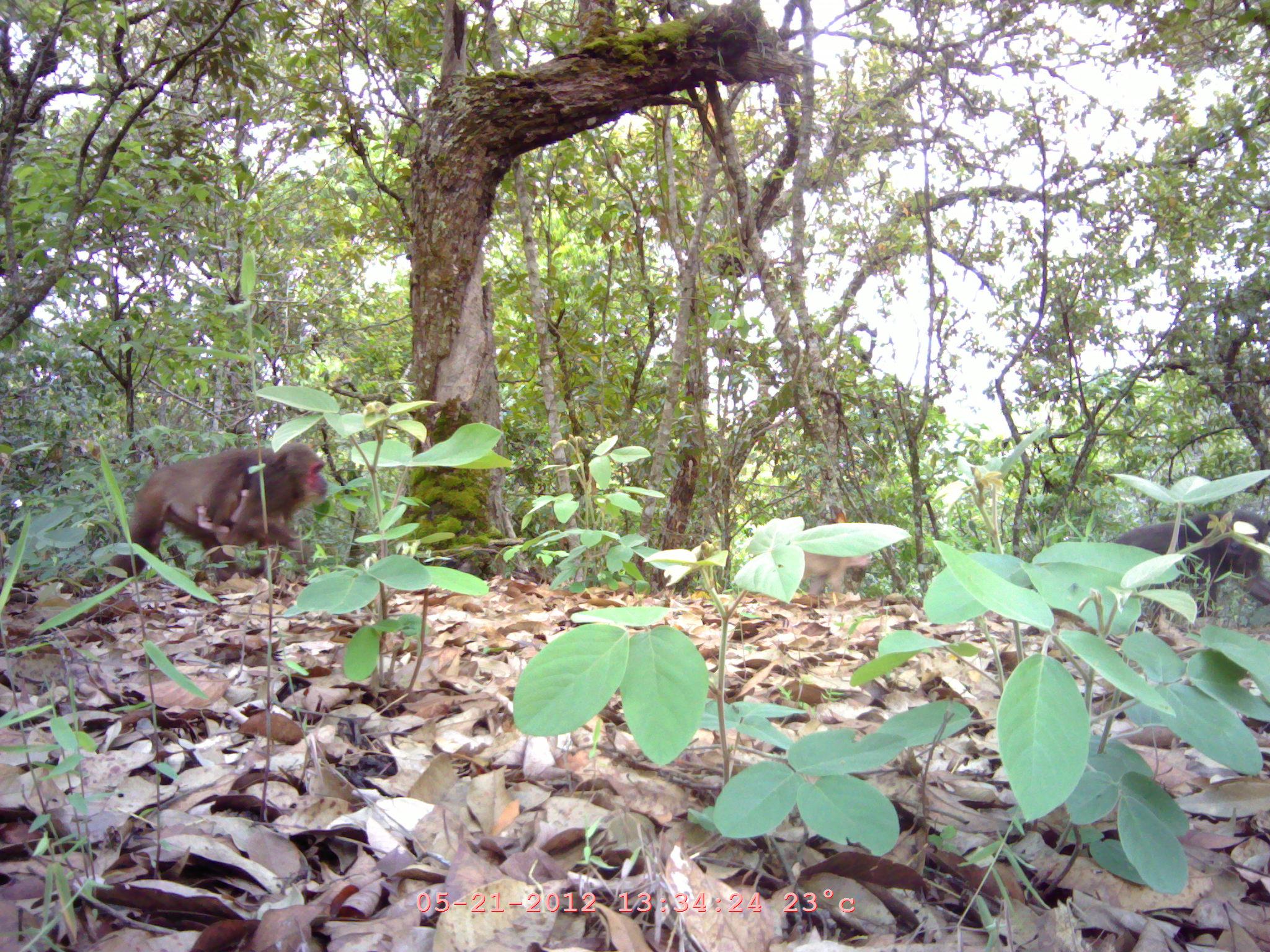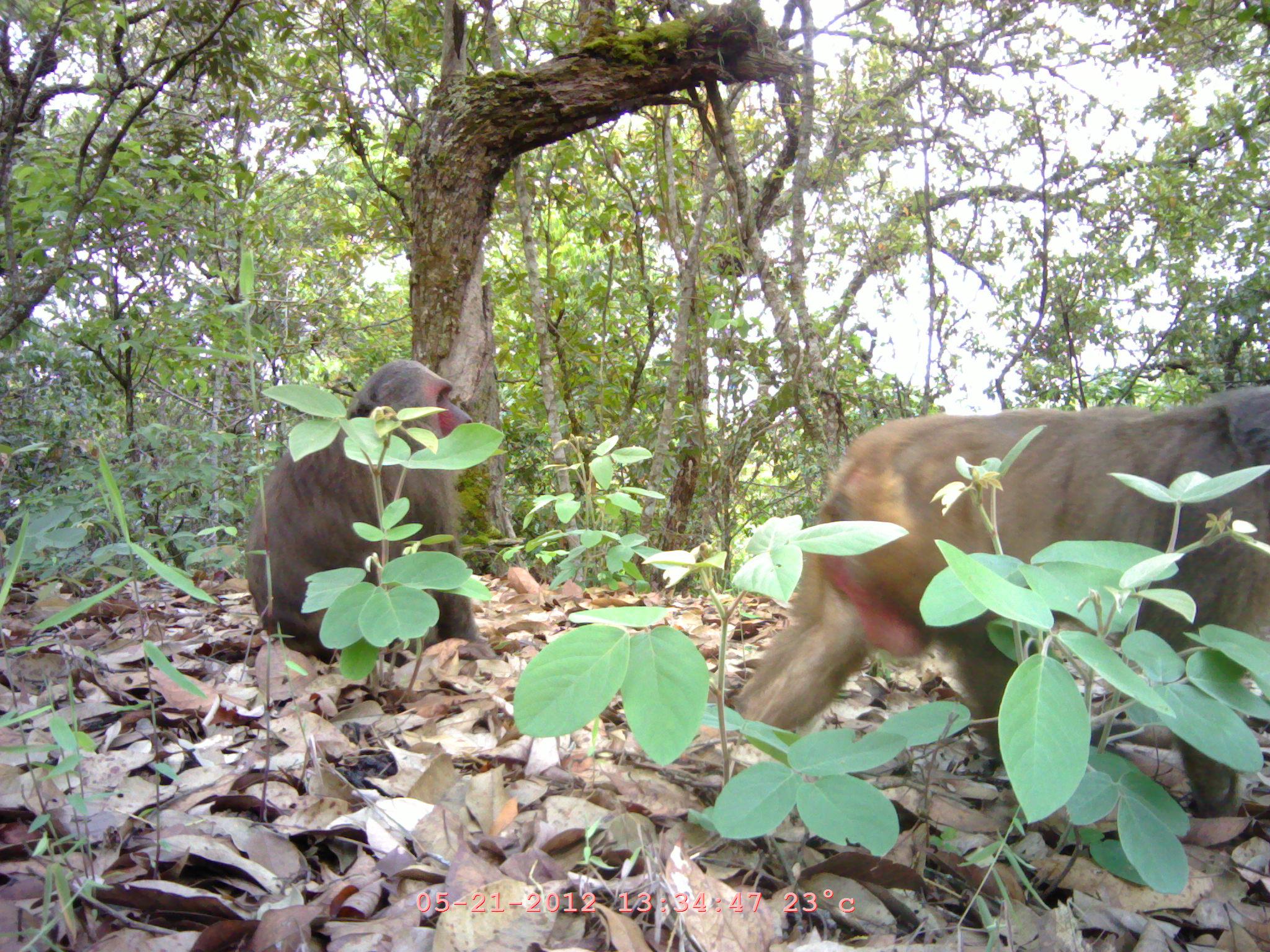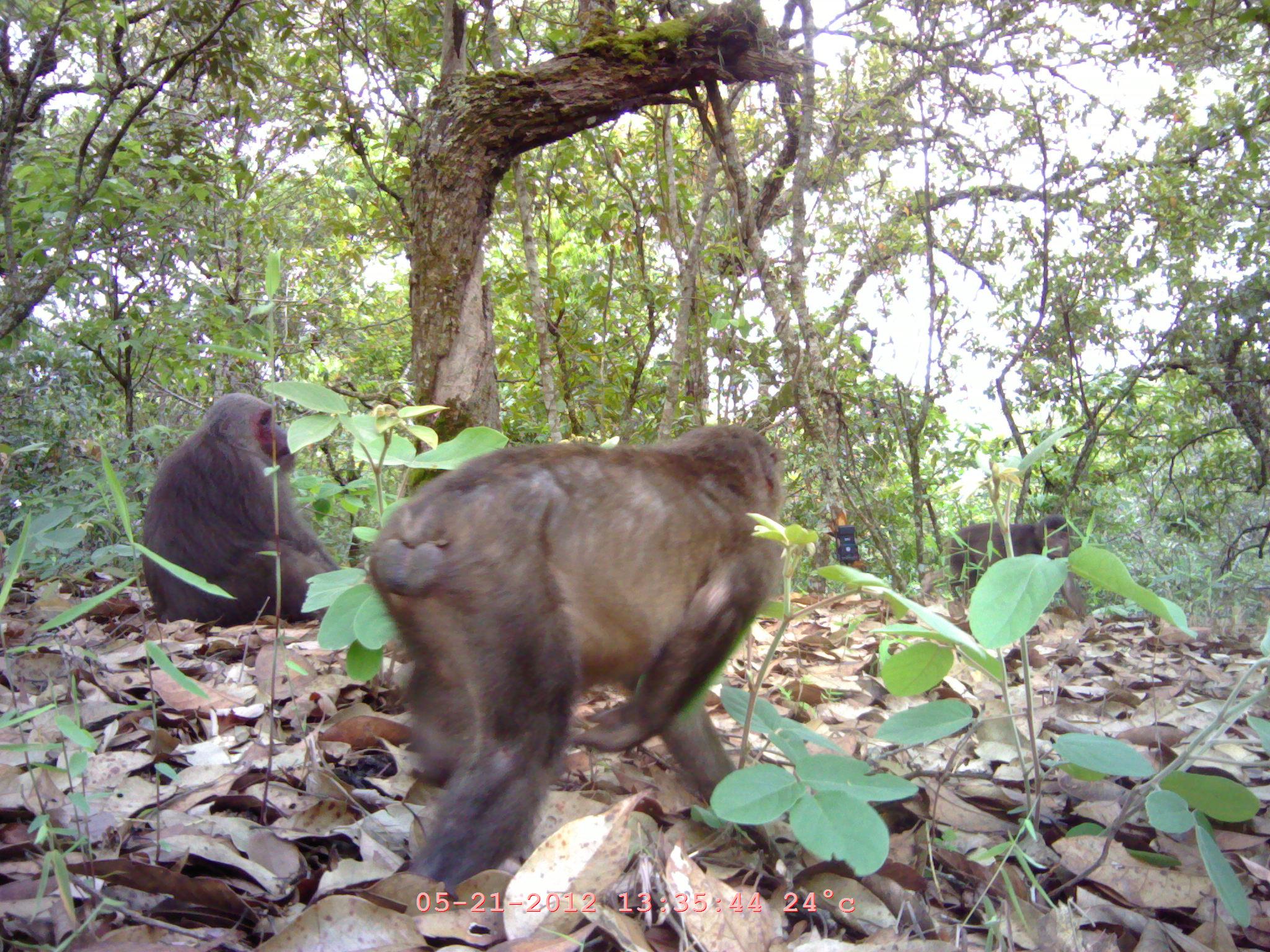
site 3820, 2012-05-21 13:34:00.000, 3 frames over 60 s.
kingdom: Animalia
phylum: Chordata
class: Mammalia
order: Primates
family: Cercopithecidae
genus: Macaca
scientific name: Macaca arctoides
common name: stump-tailed macaque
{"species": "Macaca arctoides (stump-tailed macaque)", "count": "4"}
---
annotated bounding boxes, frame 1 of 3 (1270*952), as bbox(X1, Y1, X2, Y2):
macaca arctoides: bbox(104, 441, 328, 587); bbox(1107, 507, 1270, 647); bbox(801, 550, 871, 599); bbox(196, 488, 251, 534)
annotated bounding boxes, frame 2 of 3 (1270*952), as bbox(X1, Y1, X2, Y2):
macaca arctoides: bbox(729, 376, 1270, 843); bbox(237, 356, 496, 667)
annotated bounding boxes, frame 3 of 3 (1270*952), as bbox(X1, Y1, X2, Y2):
macaca arctoides: bbox(367, 418, 781, 905); bbox(138, 390, 355, 626); bbox(941, 511, 1111, 627)